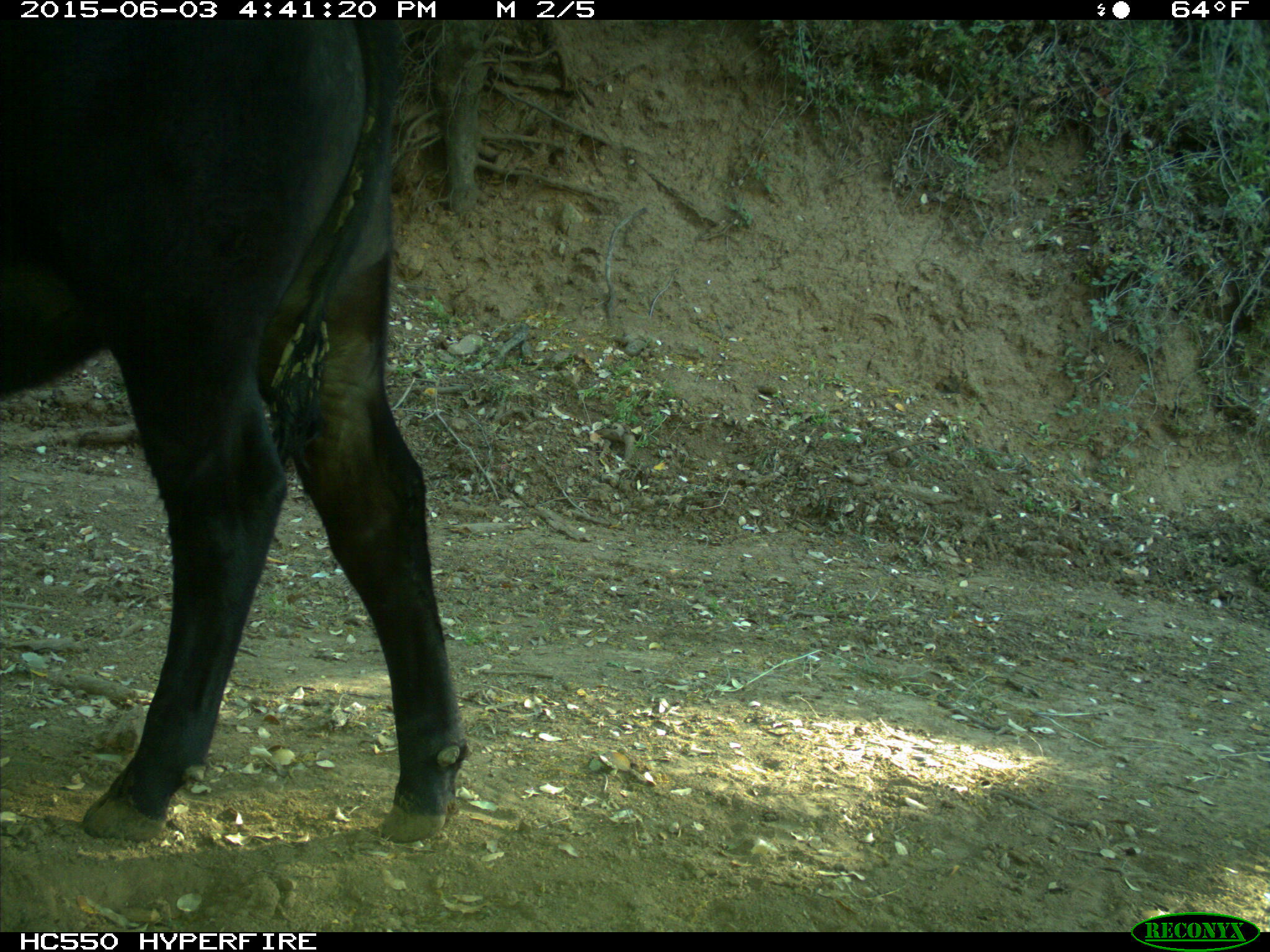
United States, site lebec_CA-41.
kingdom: Animalia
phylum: Chordata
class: Mammalia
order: Artiodactyla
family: Bovidae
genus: Bos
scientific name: Bos taurus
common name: domestic cow